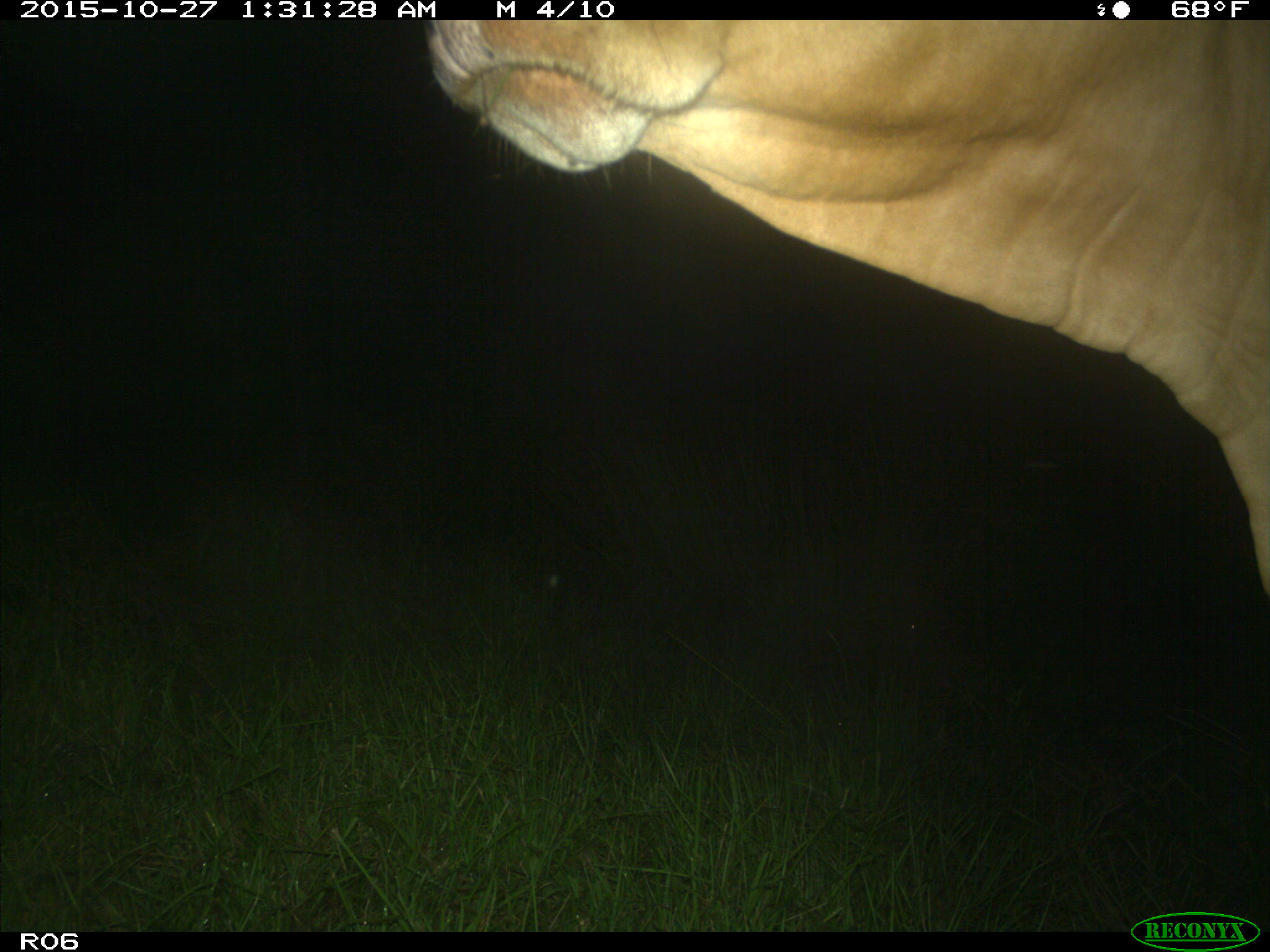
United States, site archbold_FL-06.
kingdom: Animalia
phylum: Chordata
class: Mammalia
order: Artiodactyla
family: Bovidae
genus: Bos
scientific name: Bos taurus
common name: domestic cow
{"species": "Bos taurus (domestic cow)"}